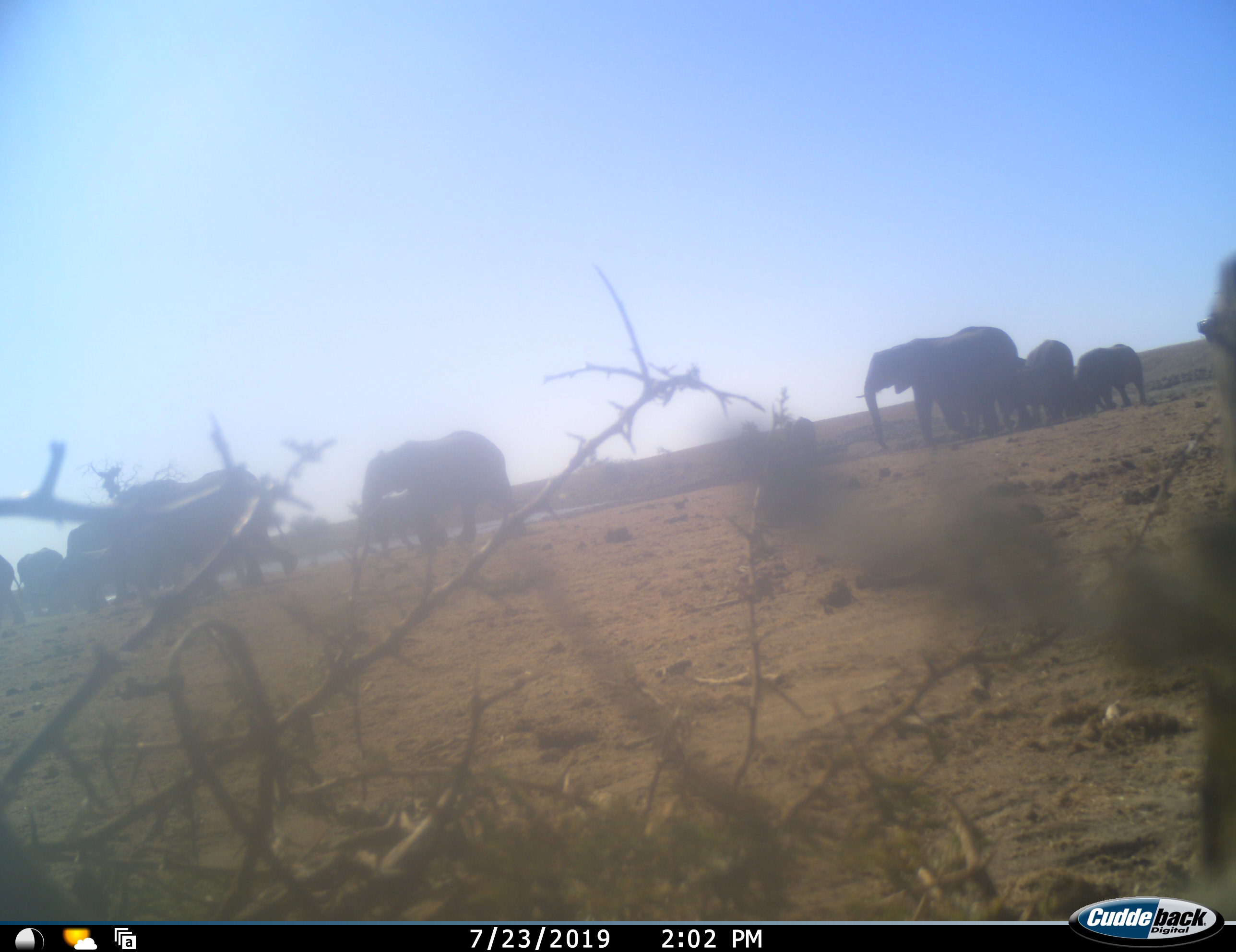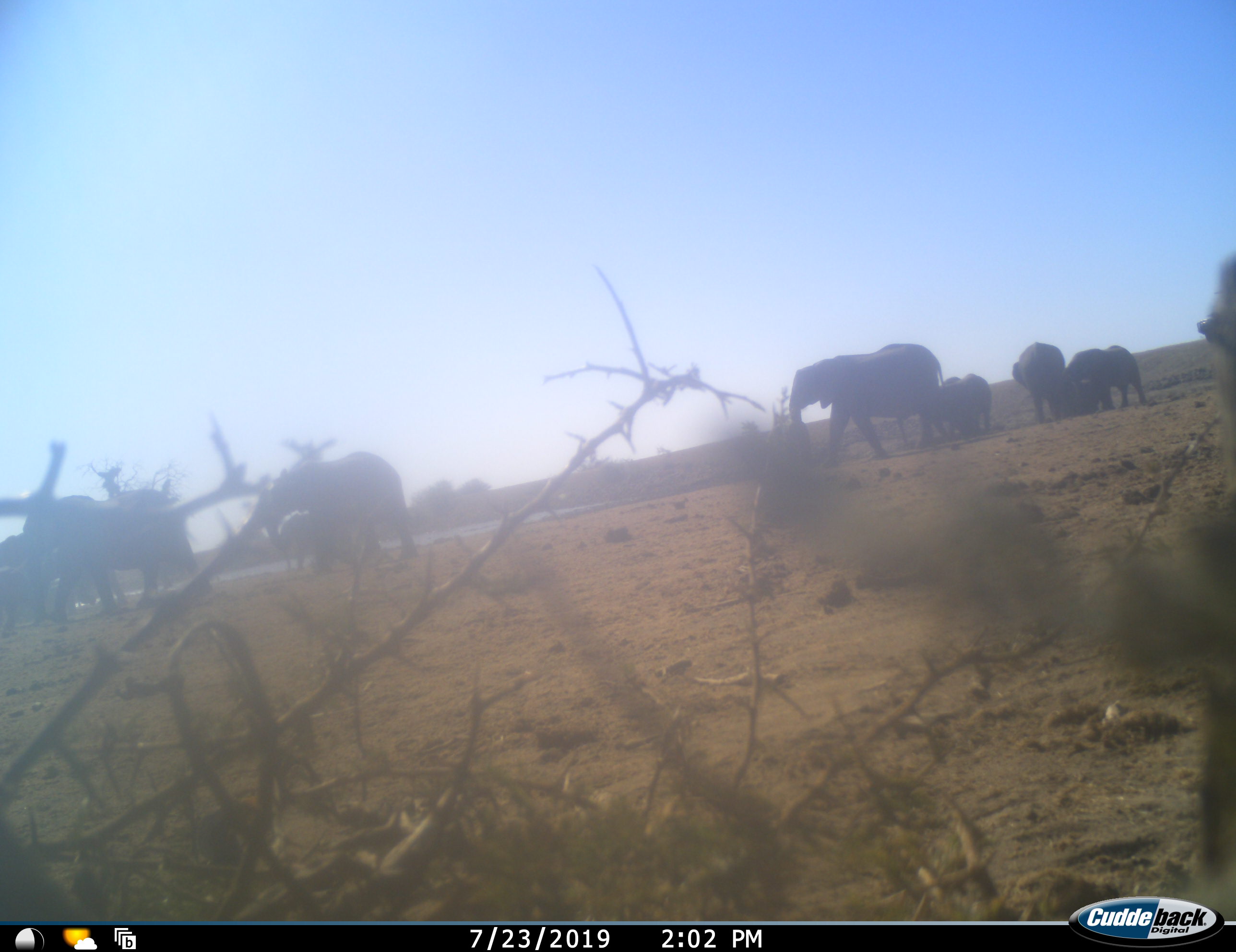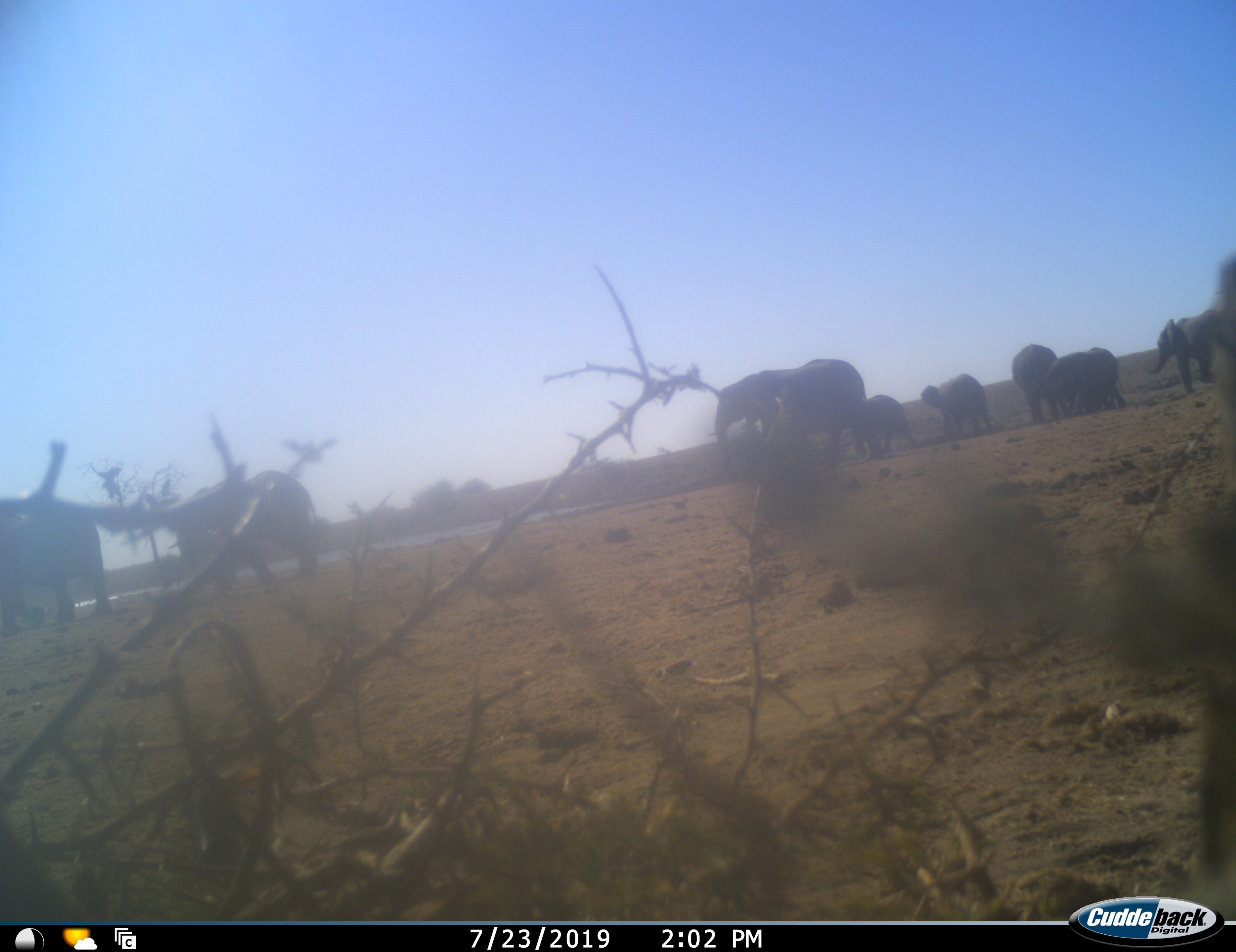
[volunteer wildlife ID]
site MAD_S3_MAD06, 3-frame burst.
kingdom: Animalia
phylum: Chordata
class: Mammalia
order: Proboscidea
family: Elephantidae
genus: Loxodonta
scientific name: Loxodonta africana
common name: african bush elephant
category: elephant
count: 11-50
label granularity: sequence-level